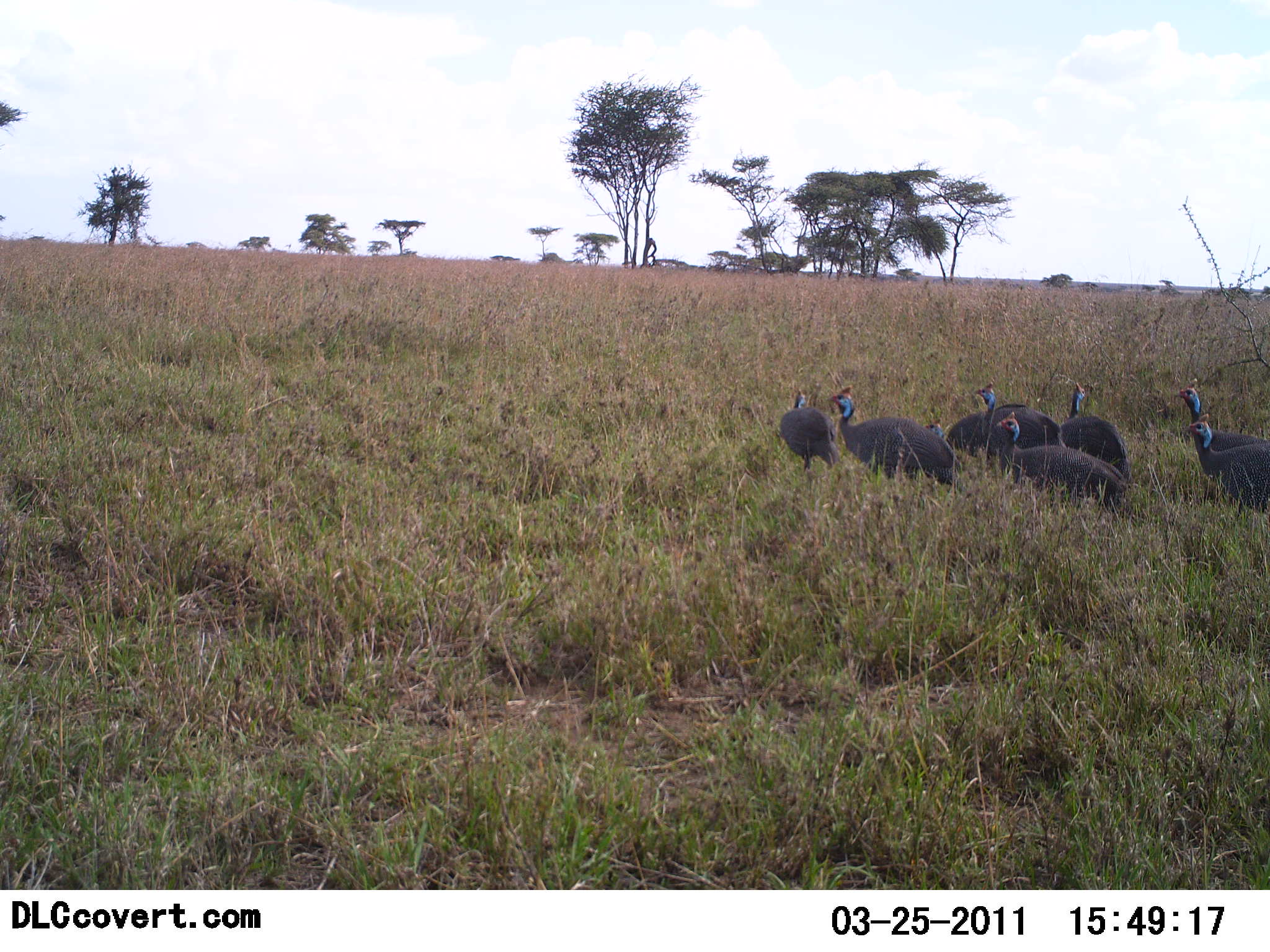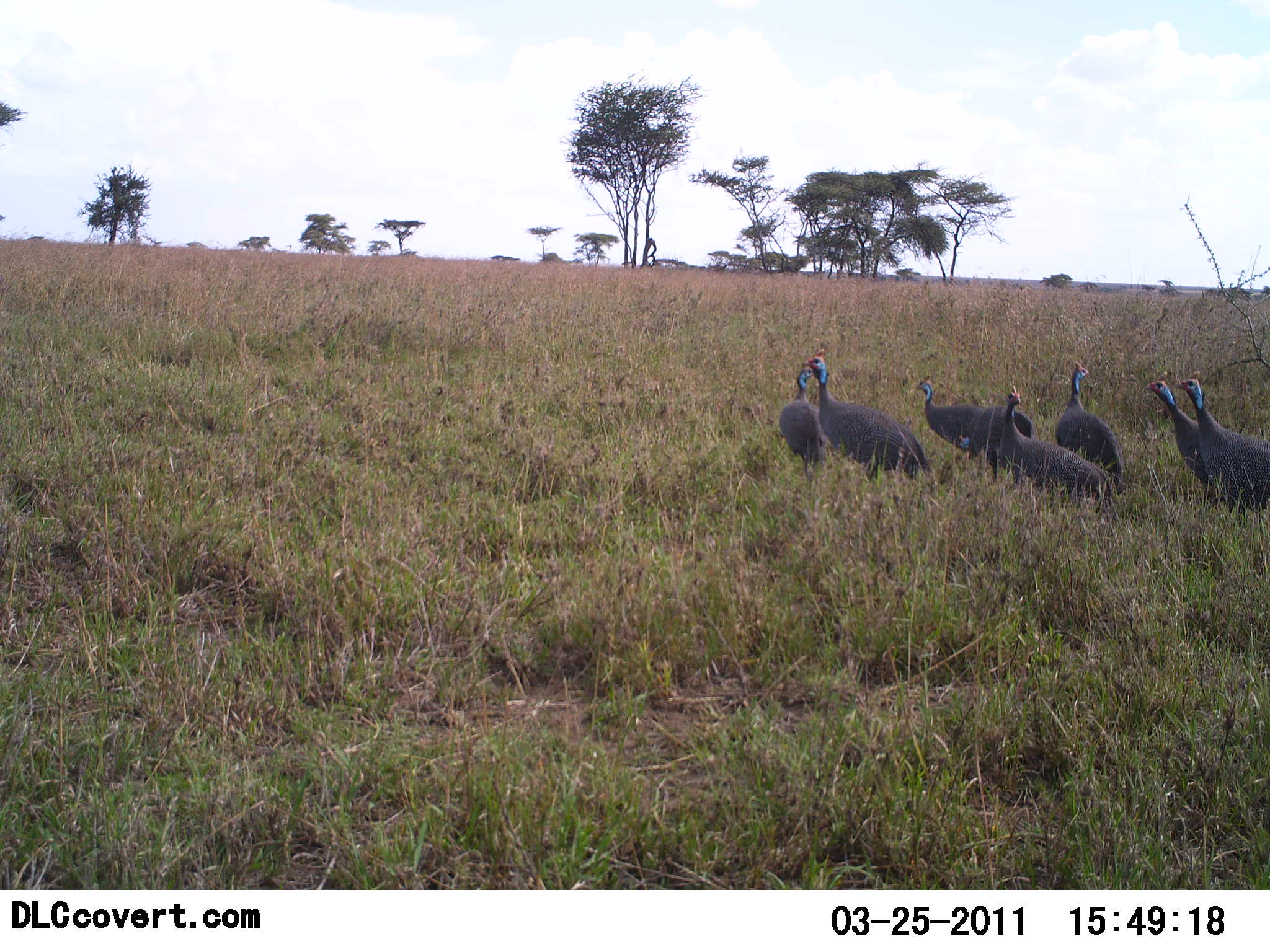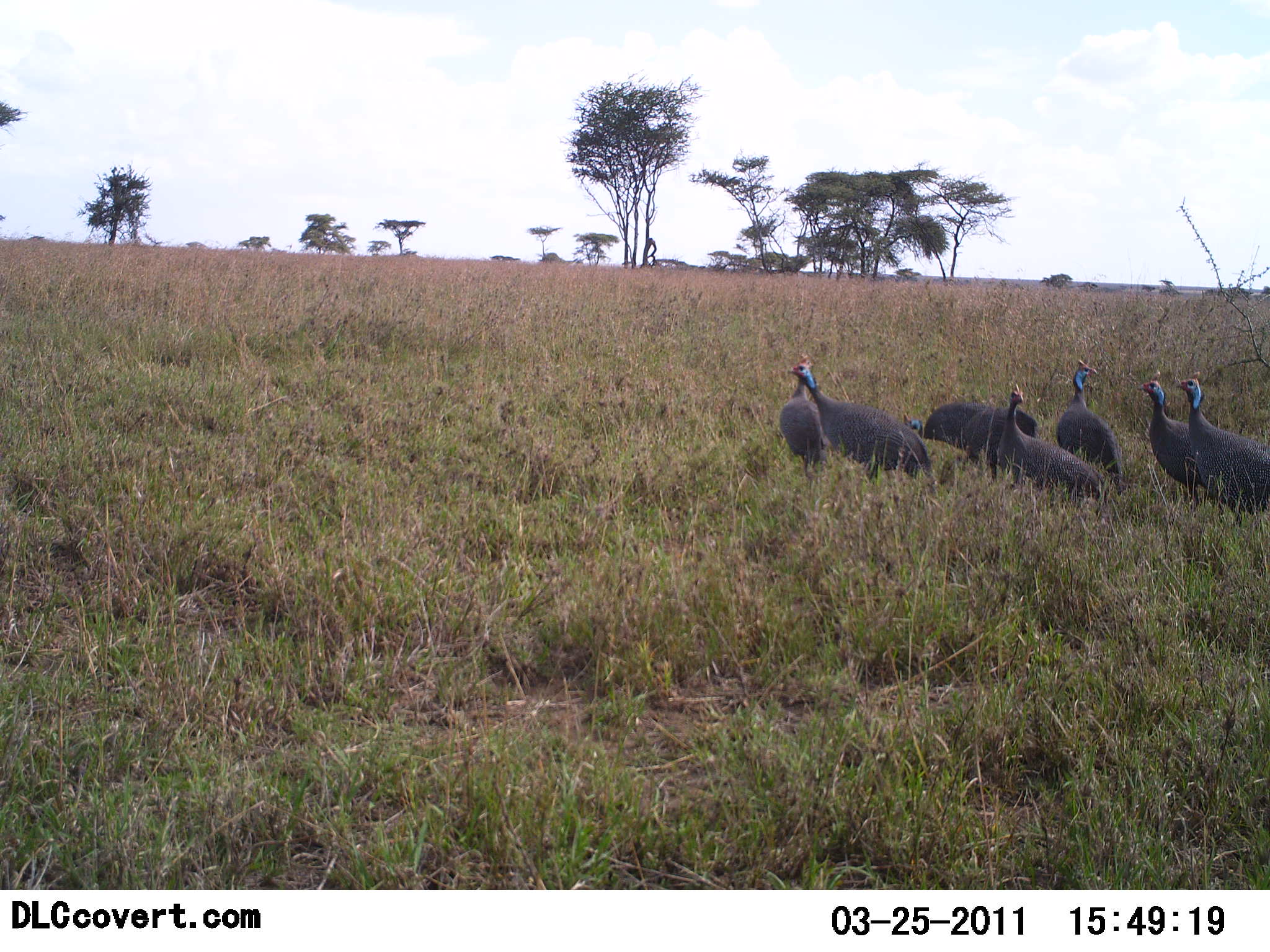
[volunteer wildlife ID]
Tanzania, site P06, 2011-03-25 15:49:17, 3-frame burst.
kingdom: Animalia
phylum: Chordata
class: Aves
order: Galliformes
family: Numididae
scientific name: Numididae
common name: guinea fowl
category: guineafowl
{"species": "guineafowl (guinea fowl) (Numididae)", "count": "7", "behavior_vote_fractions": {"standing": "55%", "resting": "0%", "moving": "73%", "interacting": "9%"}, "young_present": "0%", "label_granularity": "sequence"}